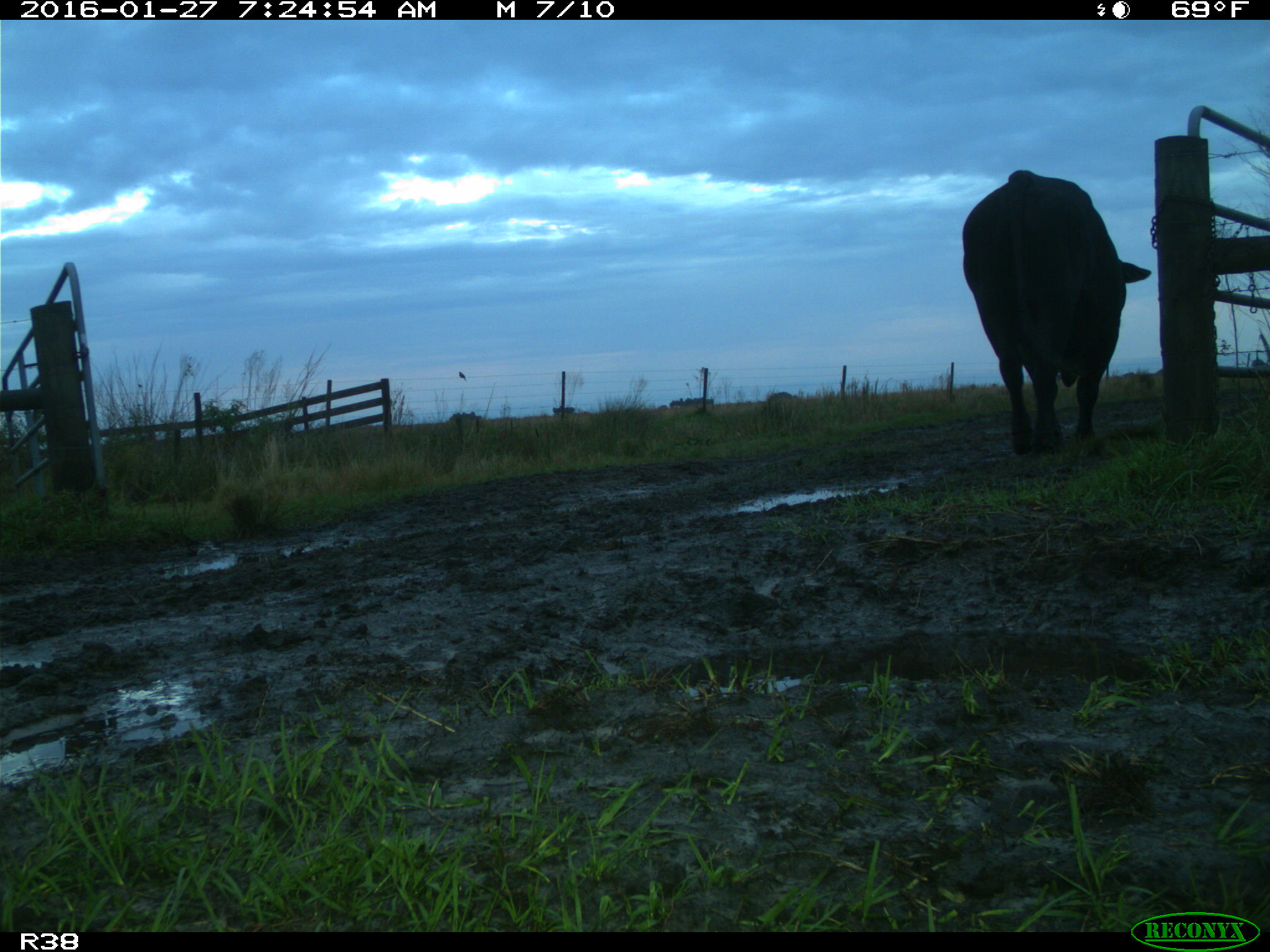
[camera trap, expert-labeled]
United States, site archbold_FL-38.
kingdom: Animalia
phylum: Chordata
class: Mammalia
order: Artiodactyla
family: Bovidae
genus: Bos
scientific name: Bos taurus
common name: domestic cow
Bos taurus (domestic cow).